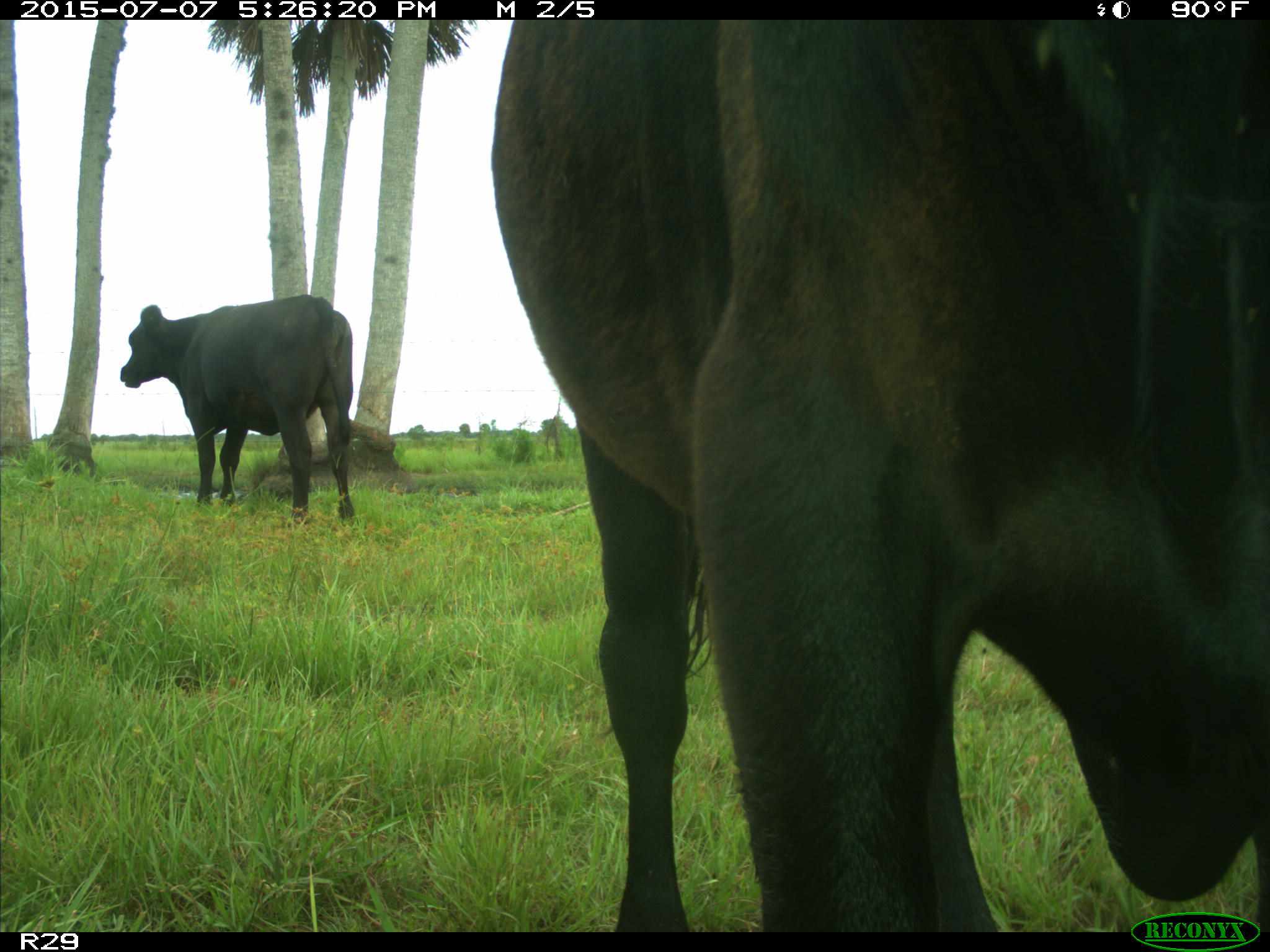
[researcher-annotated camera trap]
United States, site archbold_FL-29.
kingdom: Animalia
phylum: Chordata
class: Mammalia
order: Artiodactyla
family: Bovidae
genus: Bos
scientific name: Bos taurus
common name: domestic cow